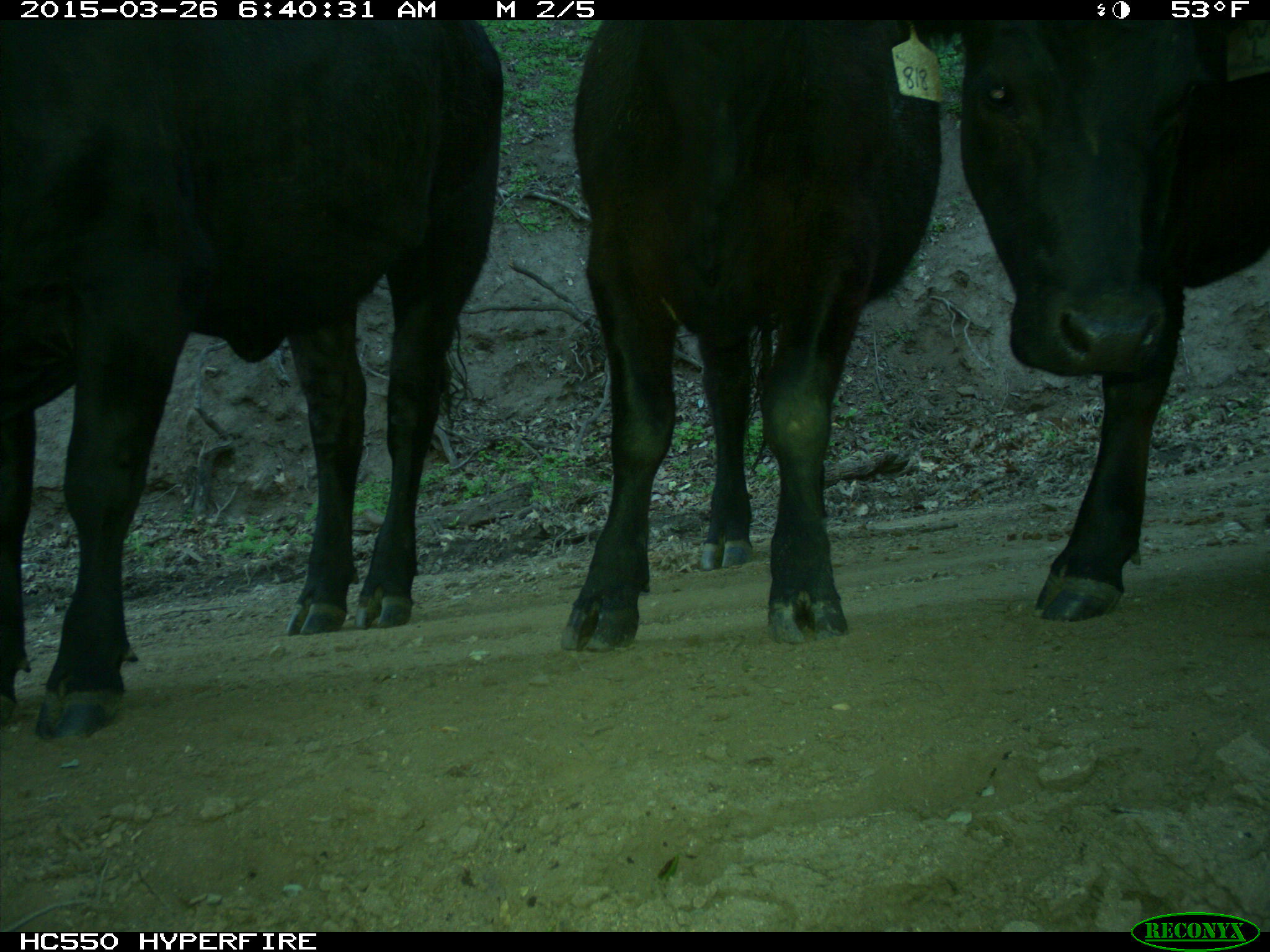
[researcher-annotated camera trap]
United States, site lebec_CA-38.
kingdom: Animalia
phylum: Chordata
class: Mammalia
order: Artiodactyla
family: Bovidae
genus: Bos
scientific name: Bos taurus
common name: domestic cow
Bos taurus (domestic cow).